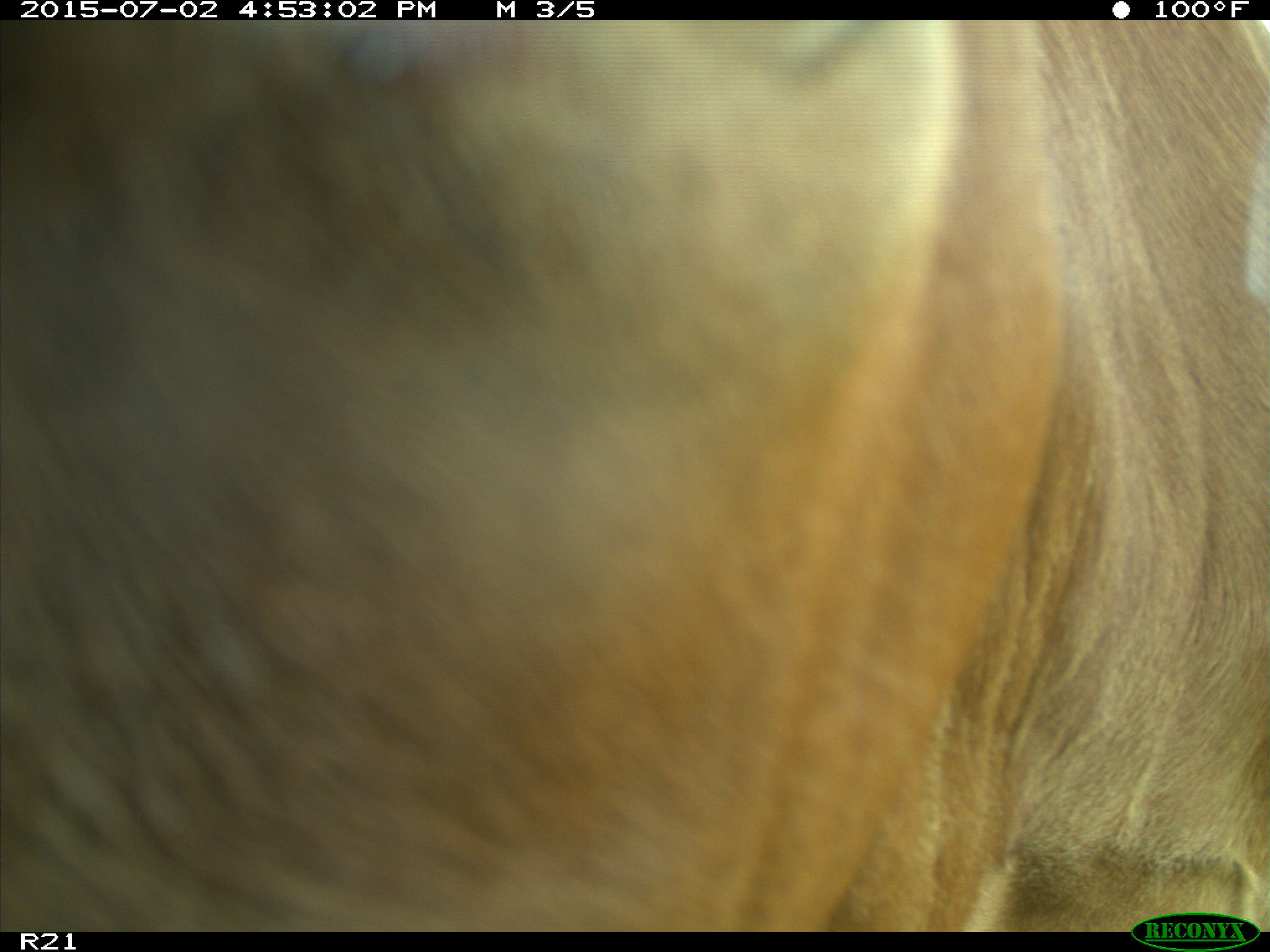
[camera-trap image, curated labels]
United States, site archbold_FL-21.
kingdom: Animalia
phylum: Chordata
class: Mammalia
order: Artiodactyla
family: Bovidae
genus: Bos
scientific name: Bos taurus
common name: domestic cow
Bos taurus (domestic cow).